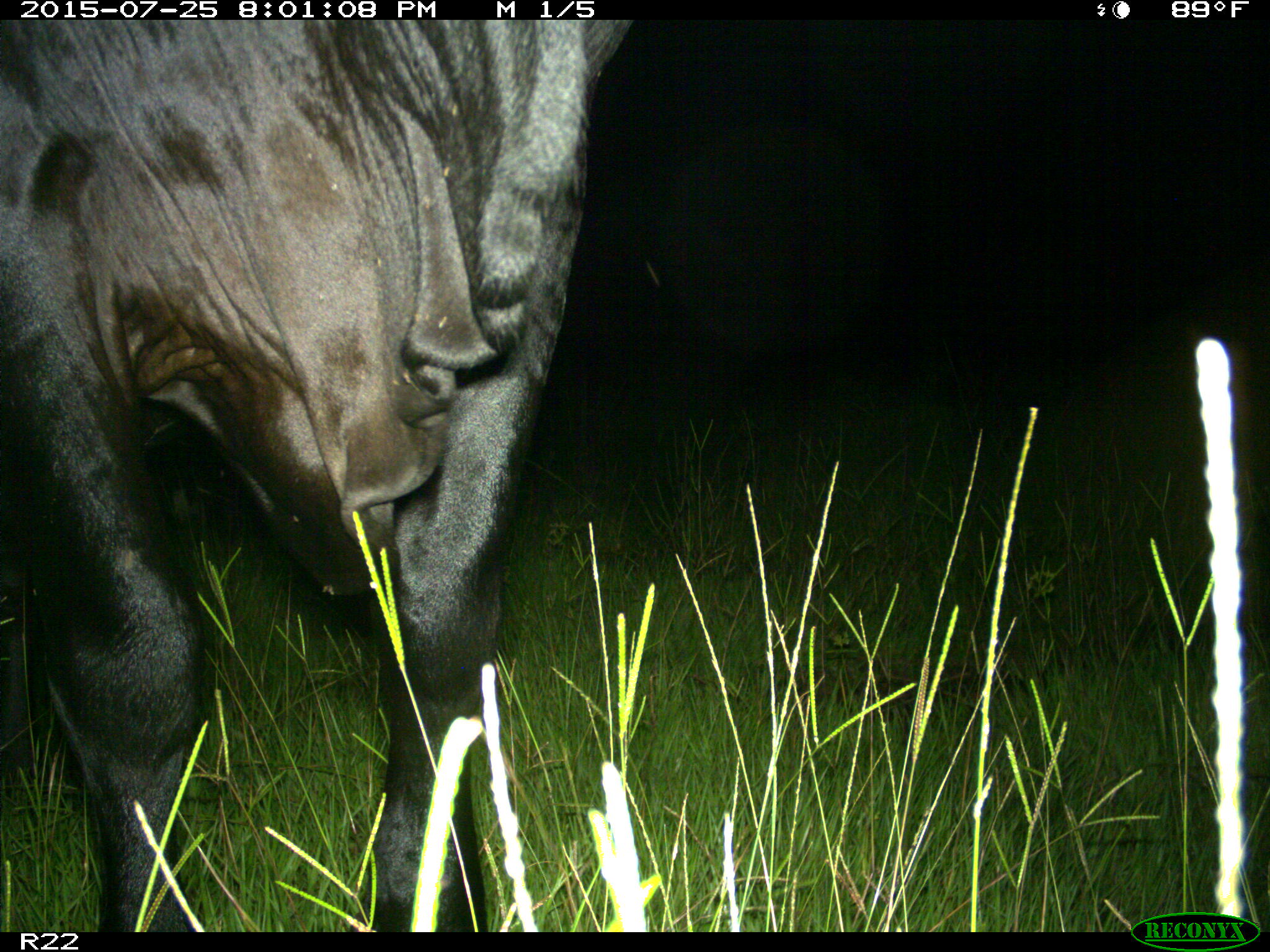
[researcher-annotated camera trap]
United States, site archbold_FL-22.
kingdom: Animalia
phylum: Chordata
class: Mammalia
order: Artiodactyla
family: Bovidae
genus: Bos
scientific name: Bos taurus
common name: domestic cow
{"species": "Bos taurus (domestic cow)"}